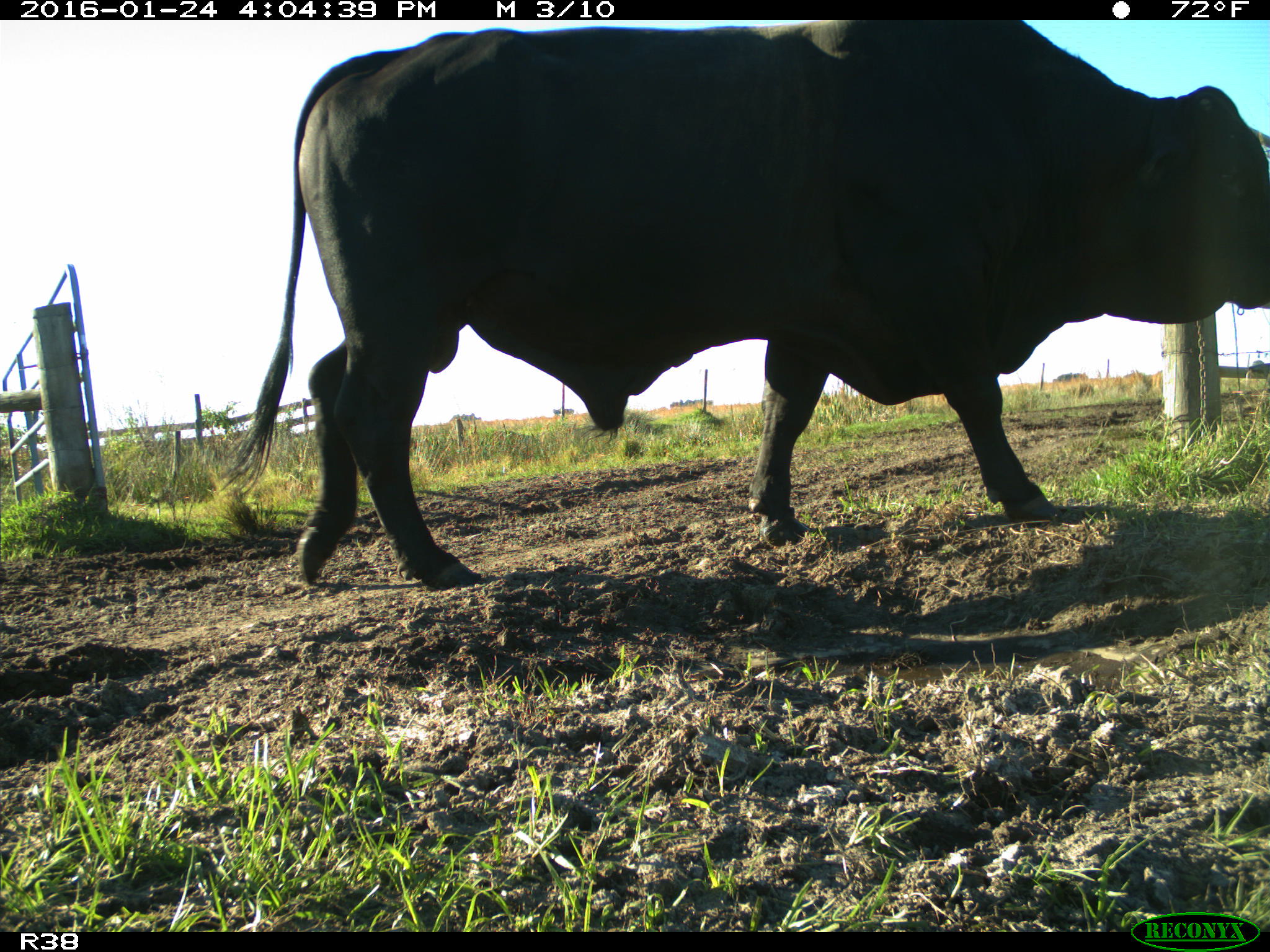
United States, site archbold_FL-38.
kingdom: Animalia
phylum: Chordata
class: Mammalia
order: Artiodactyla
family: Bovidae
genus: Bos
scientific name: Bos taurus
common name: domestic cow